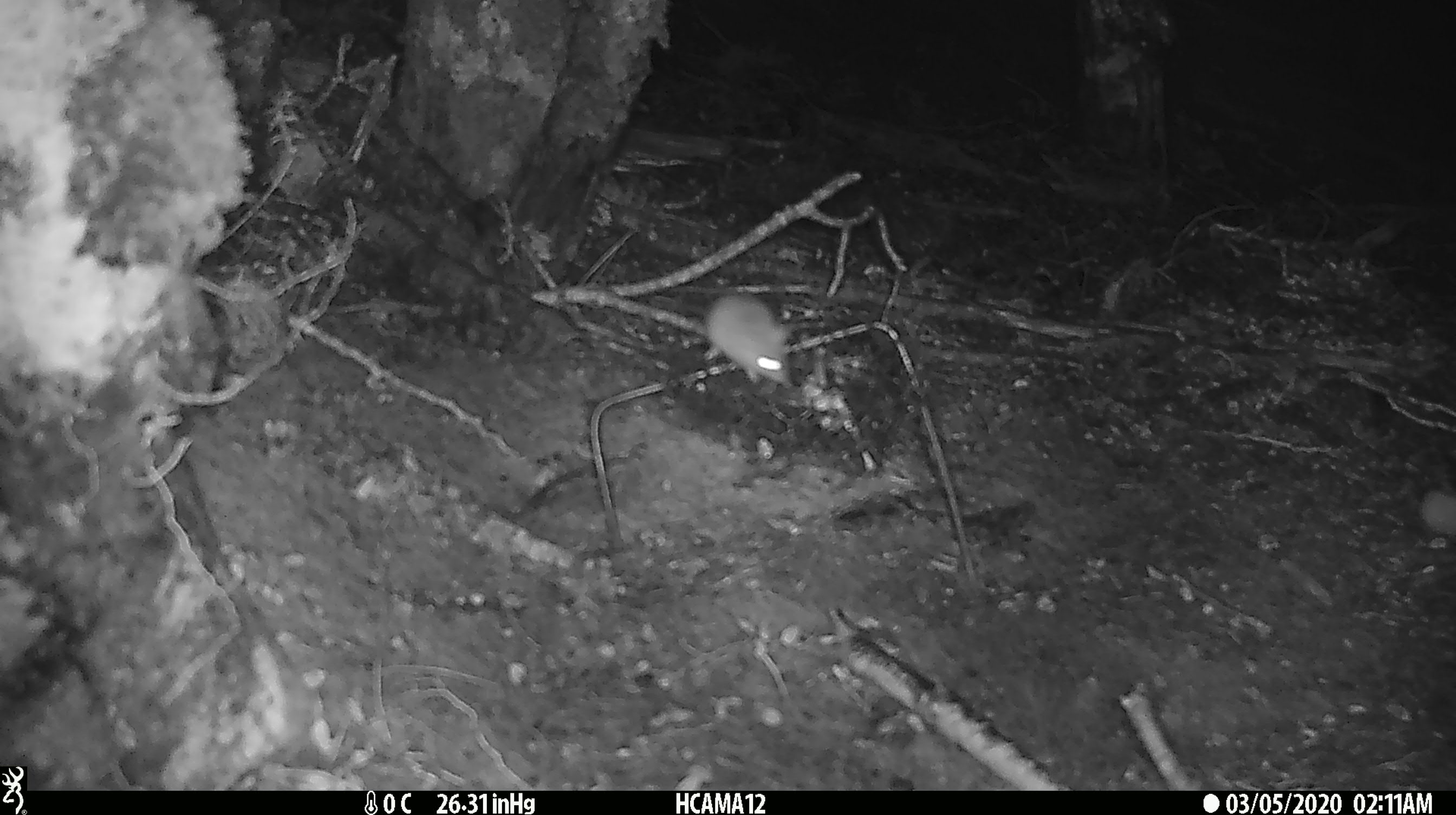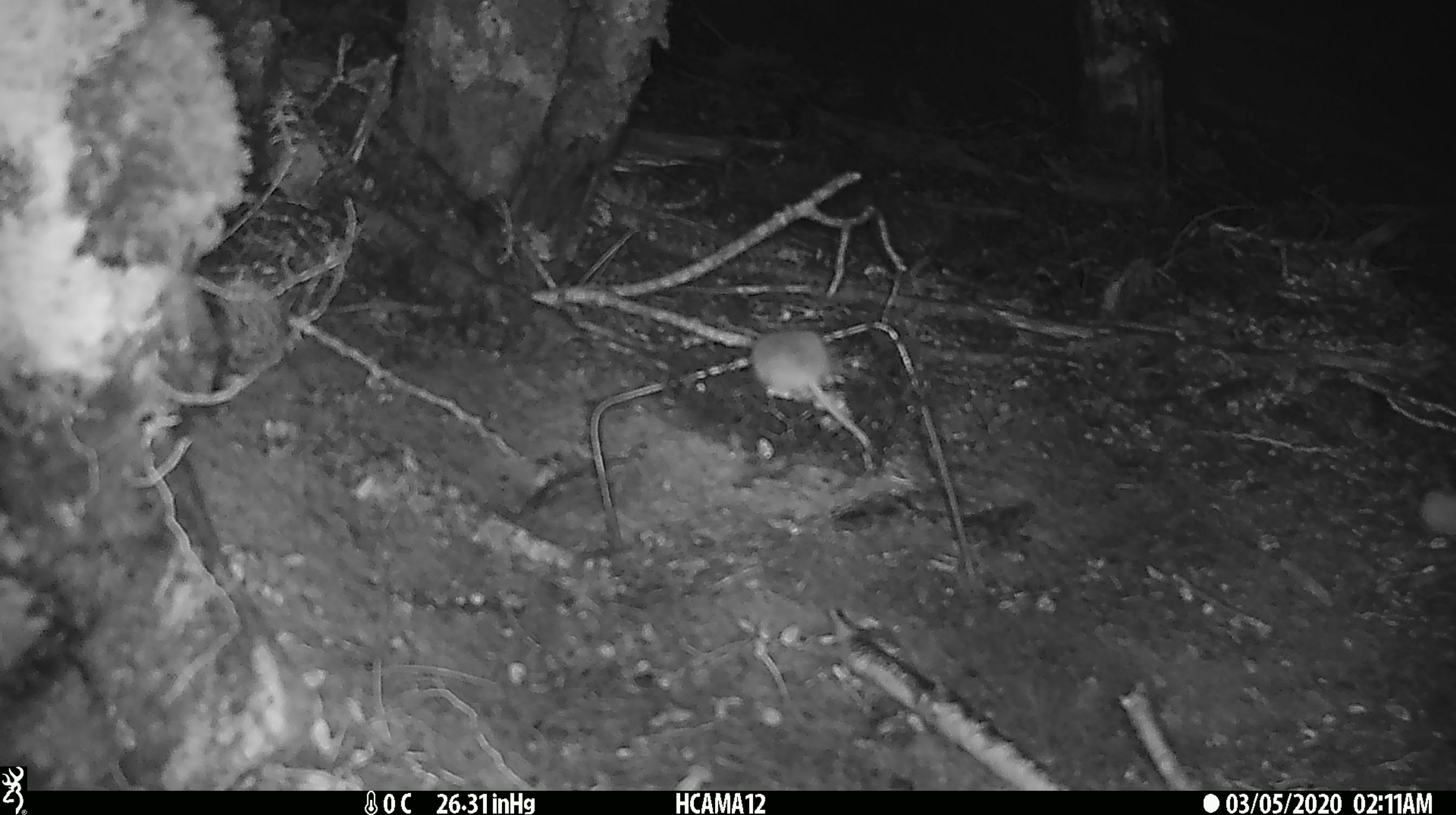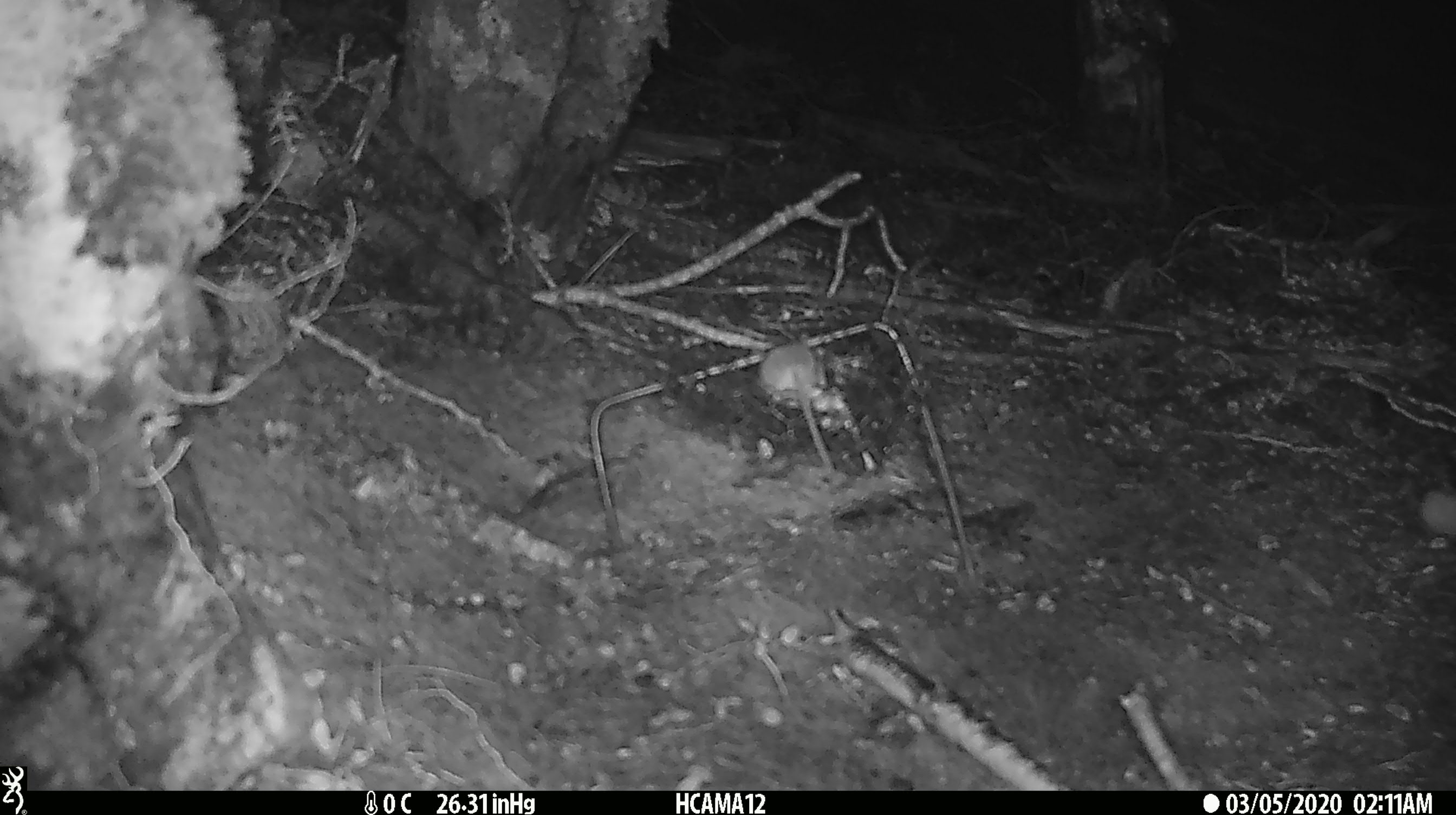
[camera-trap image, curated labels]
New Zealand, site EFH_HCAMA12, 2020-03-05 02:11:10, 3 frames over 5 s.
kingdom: Animalia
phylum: Chordata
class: Mammalia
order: Rodentia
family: Muridae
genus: Mus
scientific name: Mus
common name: mouse